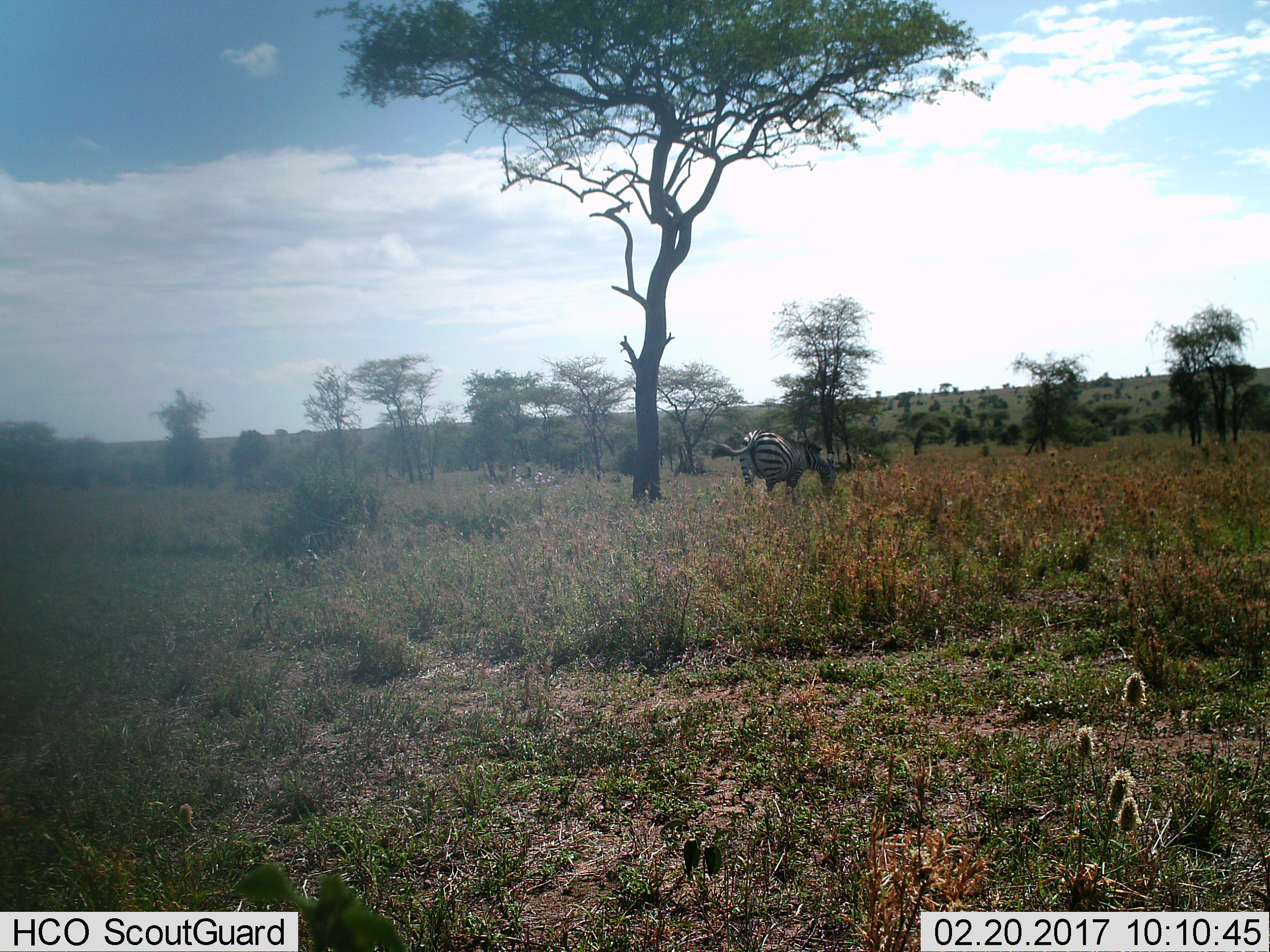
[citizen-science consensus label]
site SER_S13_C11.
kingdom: Animalia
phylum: Chordata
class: Mammalia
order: Perissodactyla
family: Equidae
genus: Equus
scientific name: Equus quagga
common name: plains zebra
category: zebraplains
Zebraplains (plains zebra) (Equus quagga), count 1. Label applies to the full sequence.